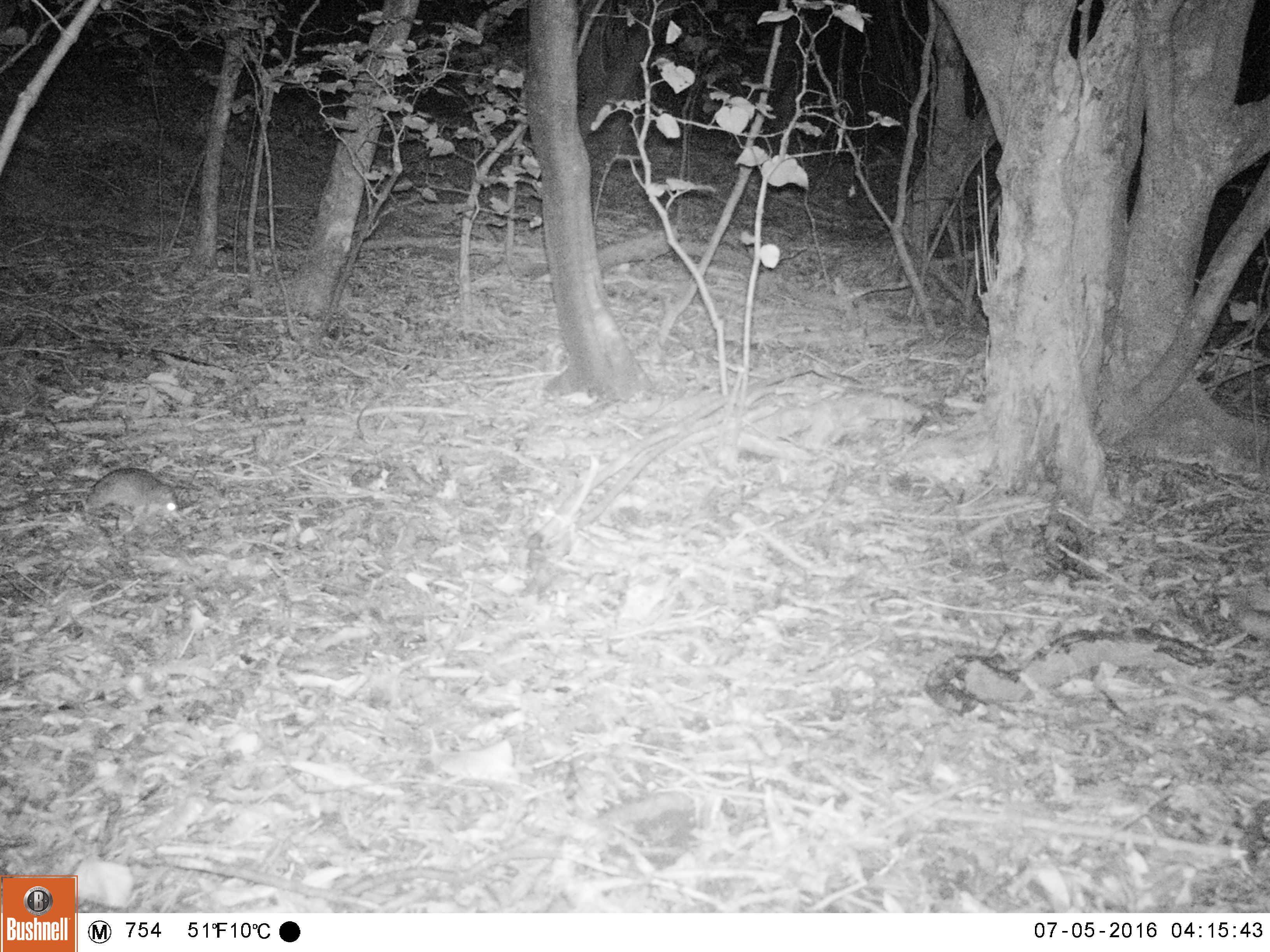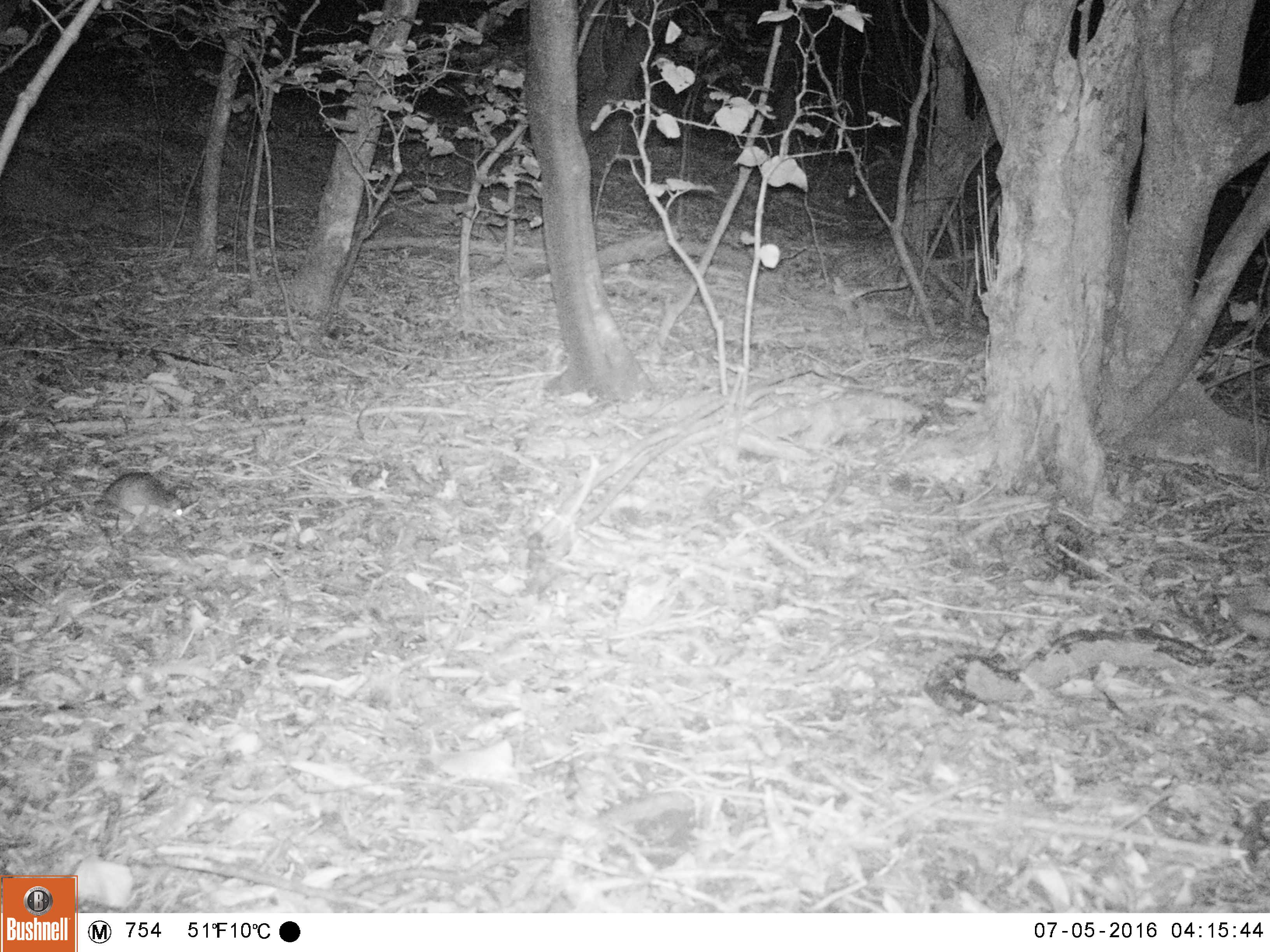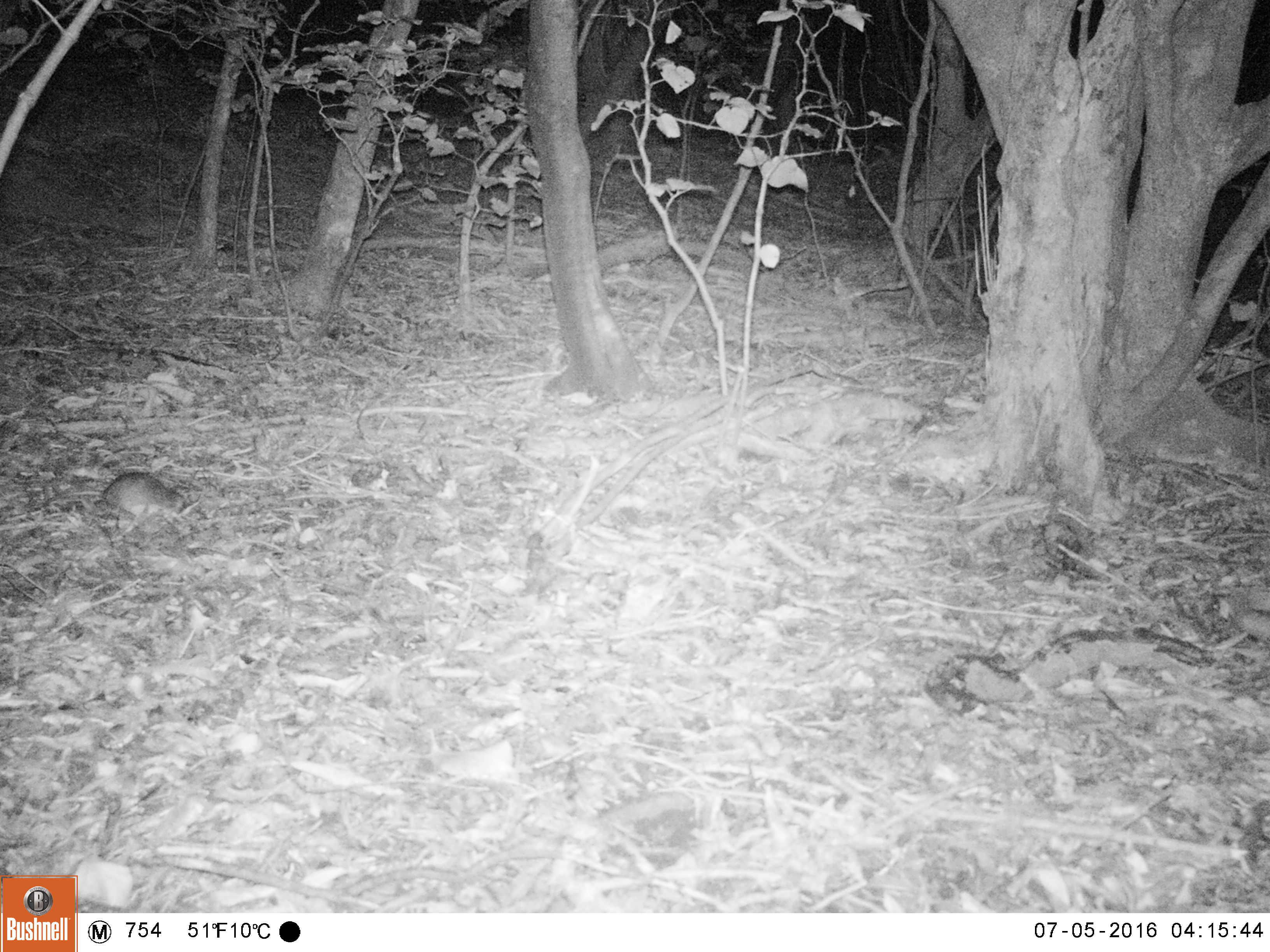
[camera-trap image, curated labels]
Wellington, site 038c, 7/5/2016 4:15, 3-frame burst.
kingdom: Animalia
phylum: Chordata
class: Mammalia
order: Rodentia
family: Muridae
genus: Rattus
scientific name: Rattus rattus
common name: ship rat